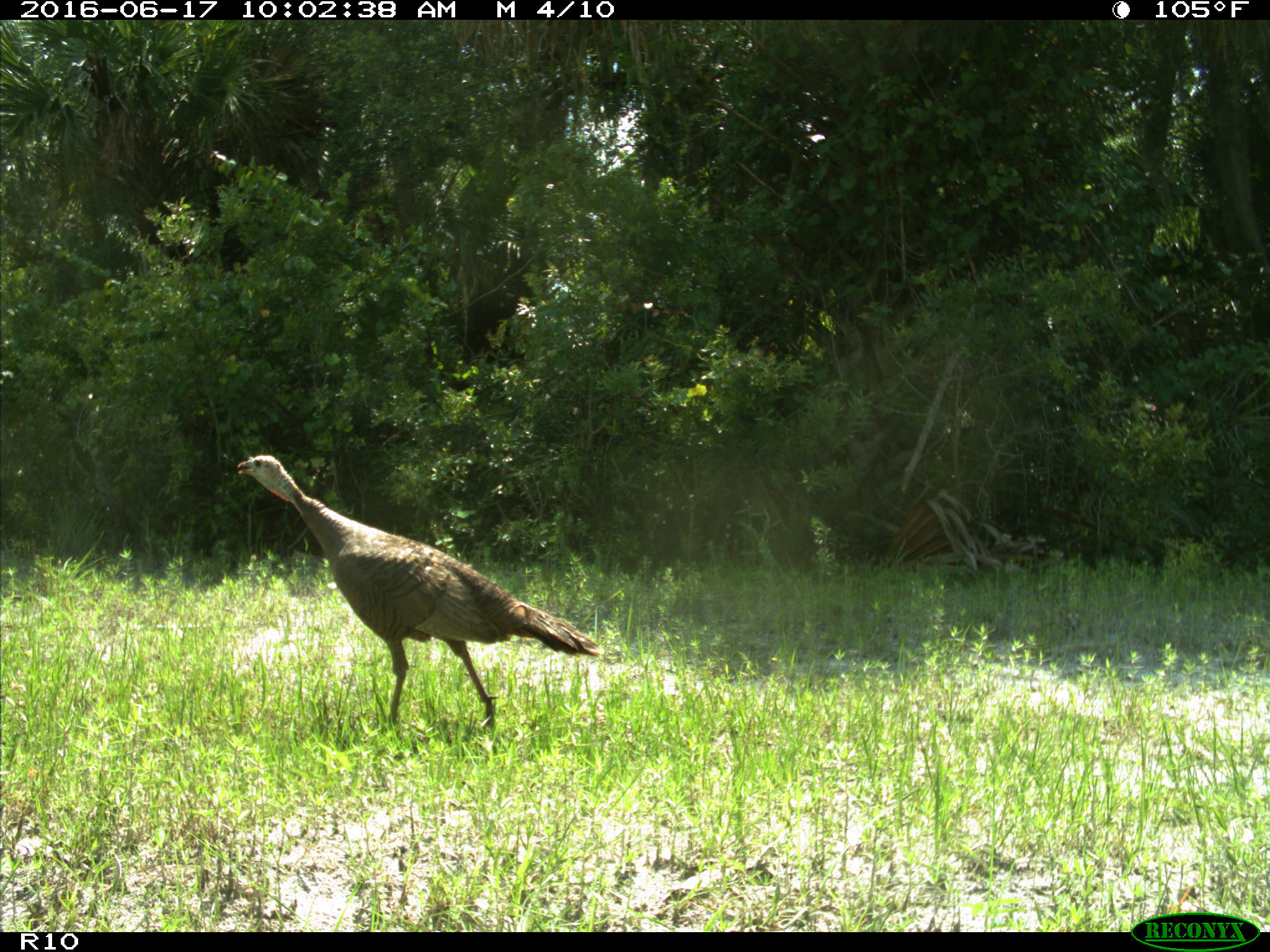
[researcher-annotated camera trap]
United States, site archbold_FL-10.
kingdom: Animalia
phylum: Chordata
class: Aves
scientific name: Aves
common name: birds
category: unidentified bird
Unidentified bird (birds) (Aves).